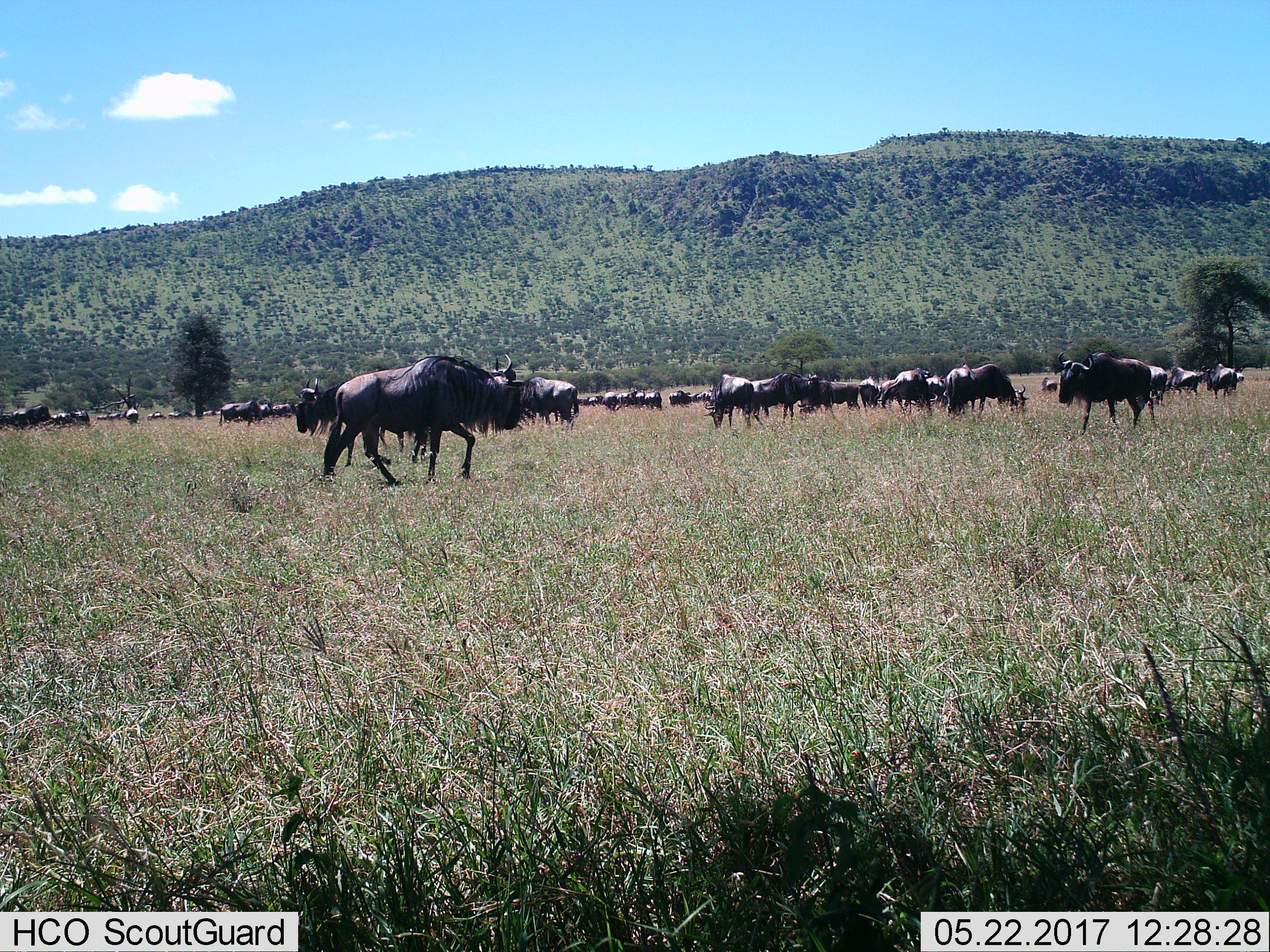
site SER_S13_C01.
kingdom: Animalia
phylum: Chordata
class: Mammalia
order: Artiodactyla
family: Bovidae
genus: Connochaetes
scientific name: Connochaetes taurinus taurinus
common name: blue wildebeest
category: wildebeestblue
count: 11-50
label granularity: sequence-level